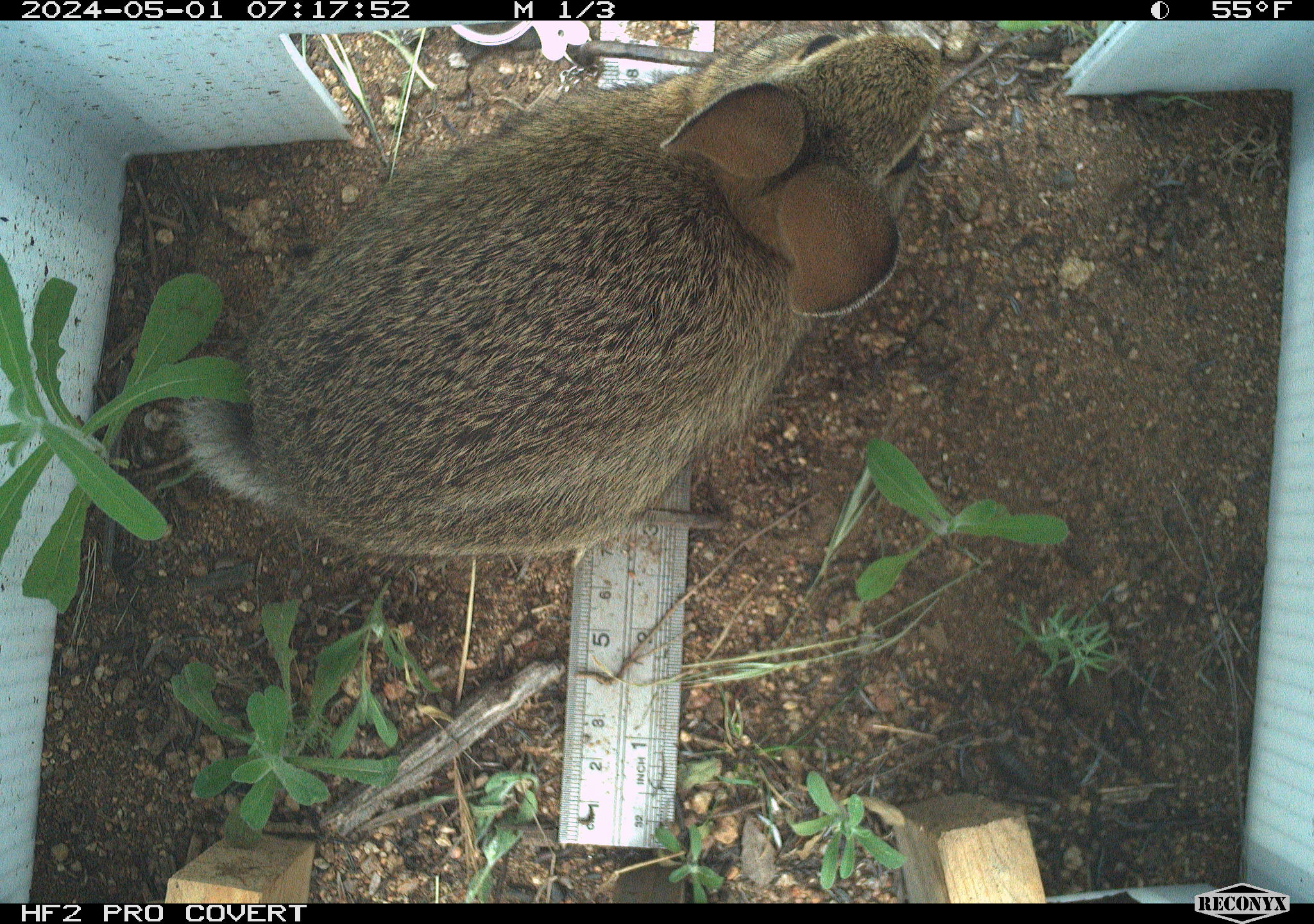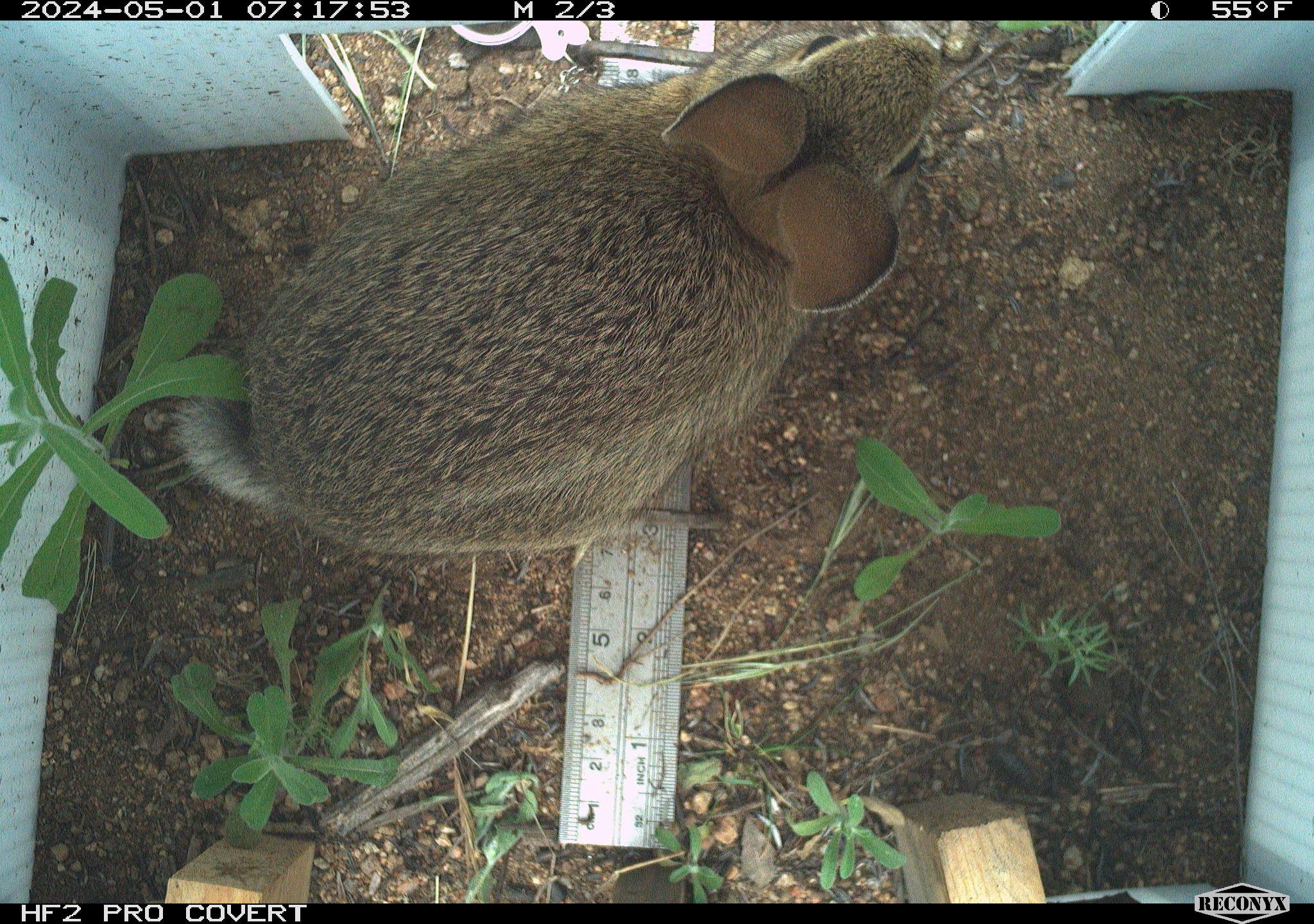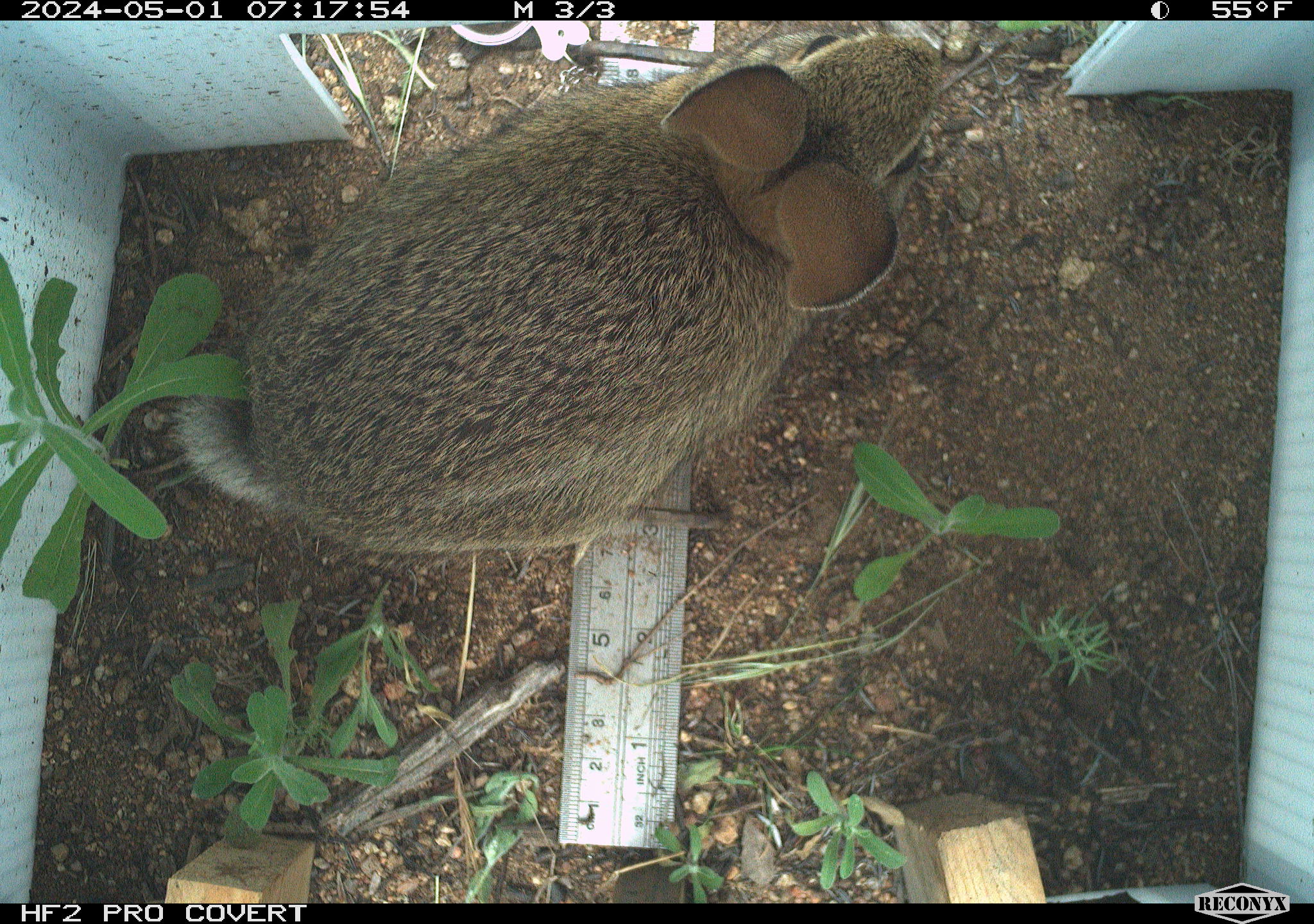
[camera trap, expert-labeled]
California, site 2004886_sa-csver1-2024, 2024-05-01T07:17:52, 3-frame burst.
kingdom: Animalia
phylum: Chordata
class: Mammalia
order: Lagomorpha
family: Leporidae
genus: Sylvilagus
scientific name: Sylvilagus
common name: cottontail rabbits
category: sylvilagus species